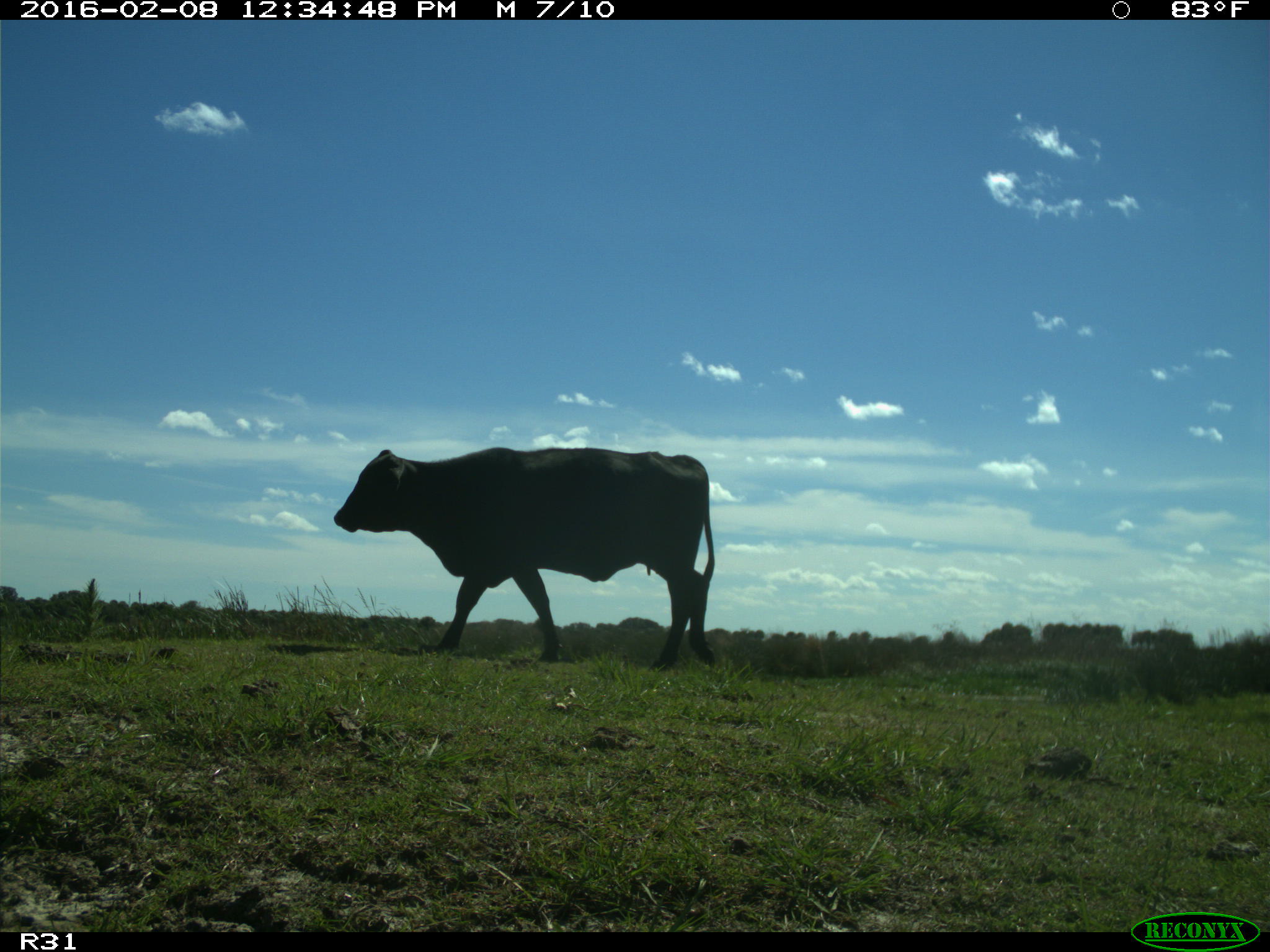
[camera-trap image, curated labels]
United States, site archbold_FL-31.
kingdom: Animalia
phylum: Chordata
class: Mammalia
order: Artiodactyla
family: Bovidae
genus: Bos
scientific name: Bos taurus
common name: domestic cow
Bos taurus (domestic cow).